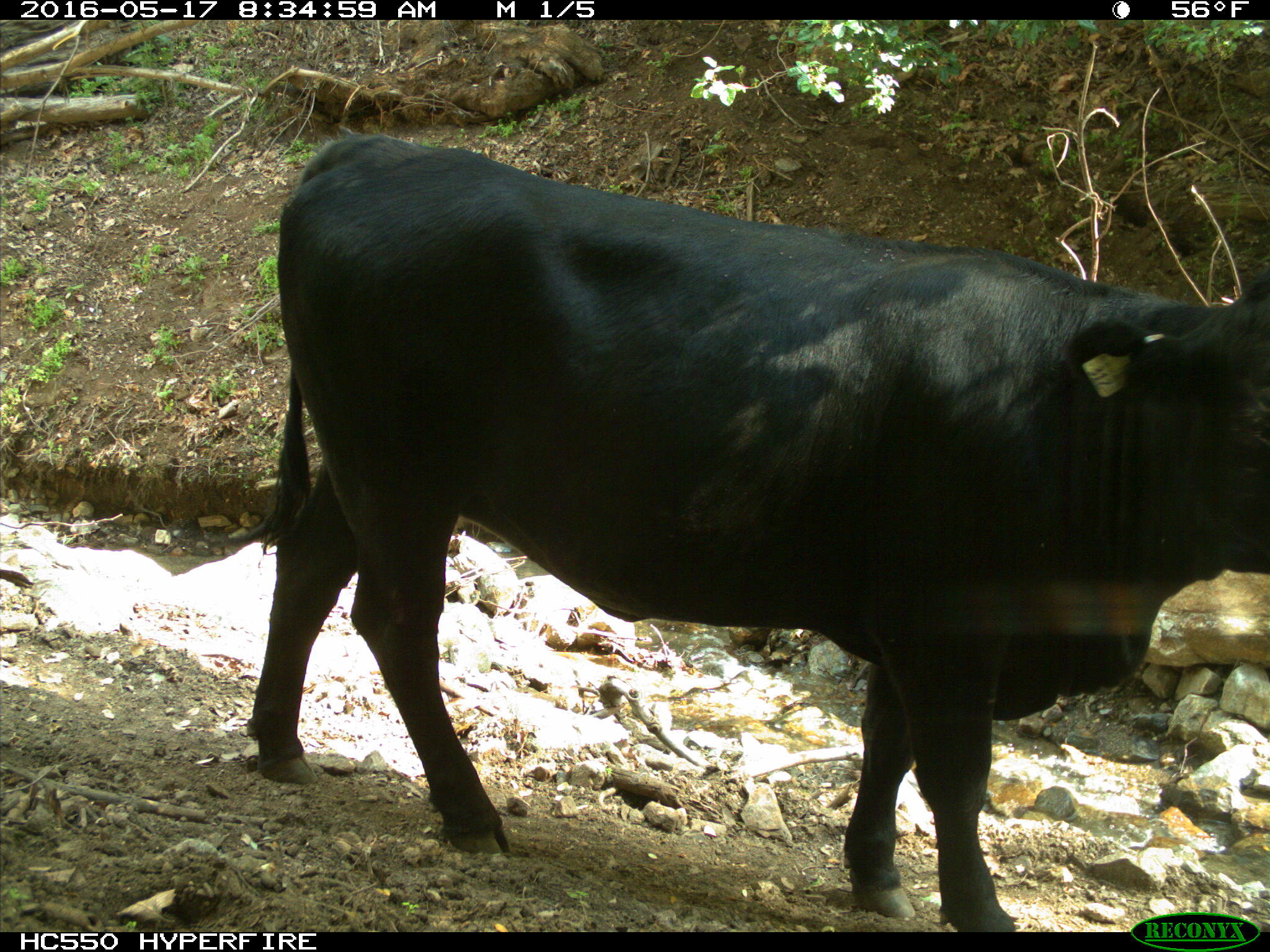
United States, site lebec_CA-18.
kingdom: Animalia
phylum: Chordata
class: Mammalia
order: Artiodactyla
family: Bovidae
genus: Bos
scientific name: Bos taurus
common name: domestic cow